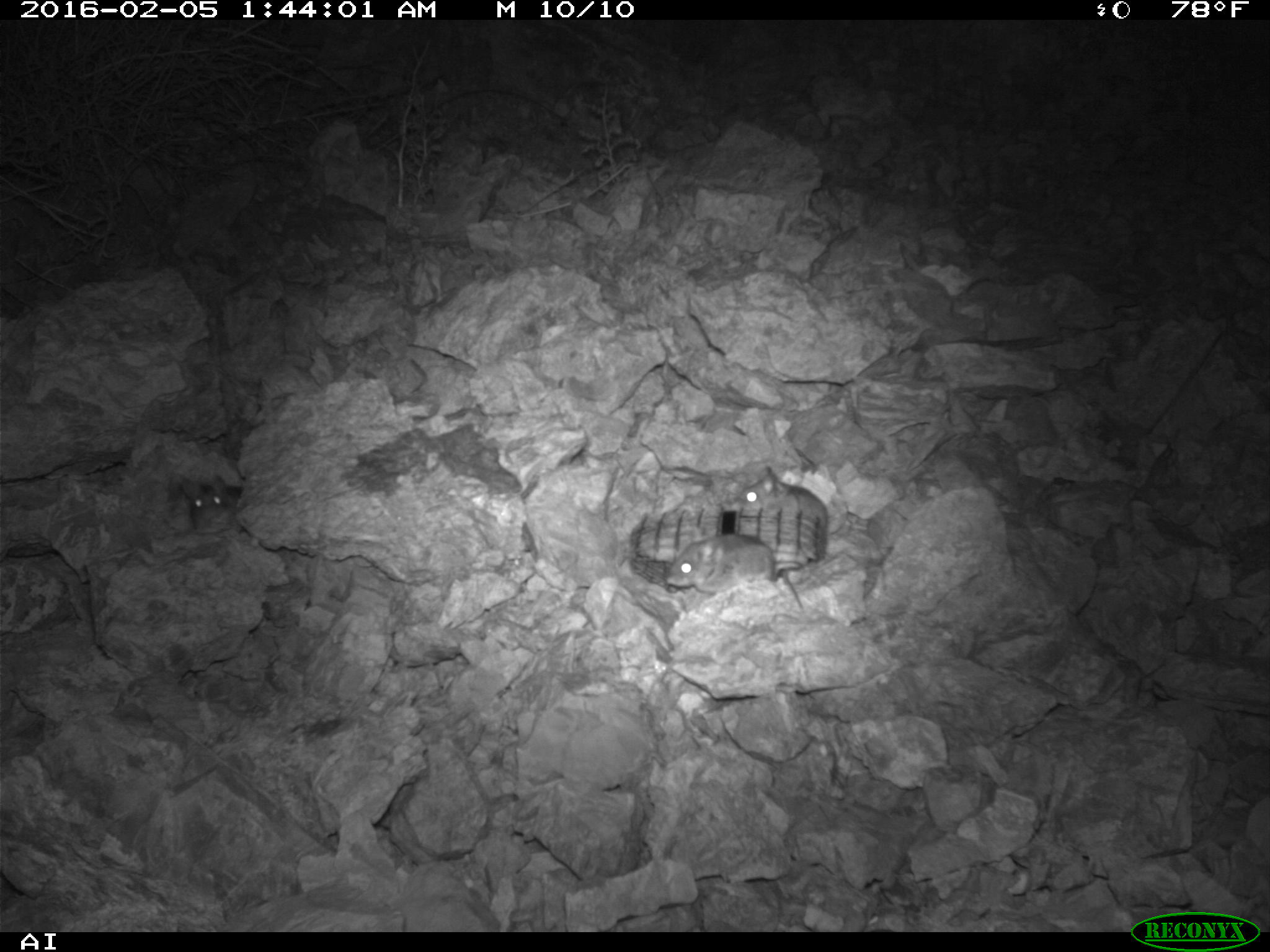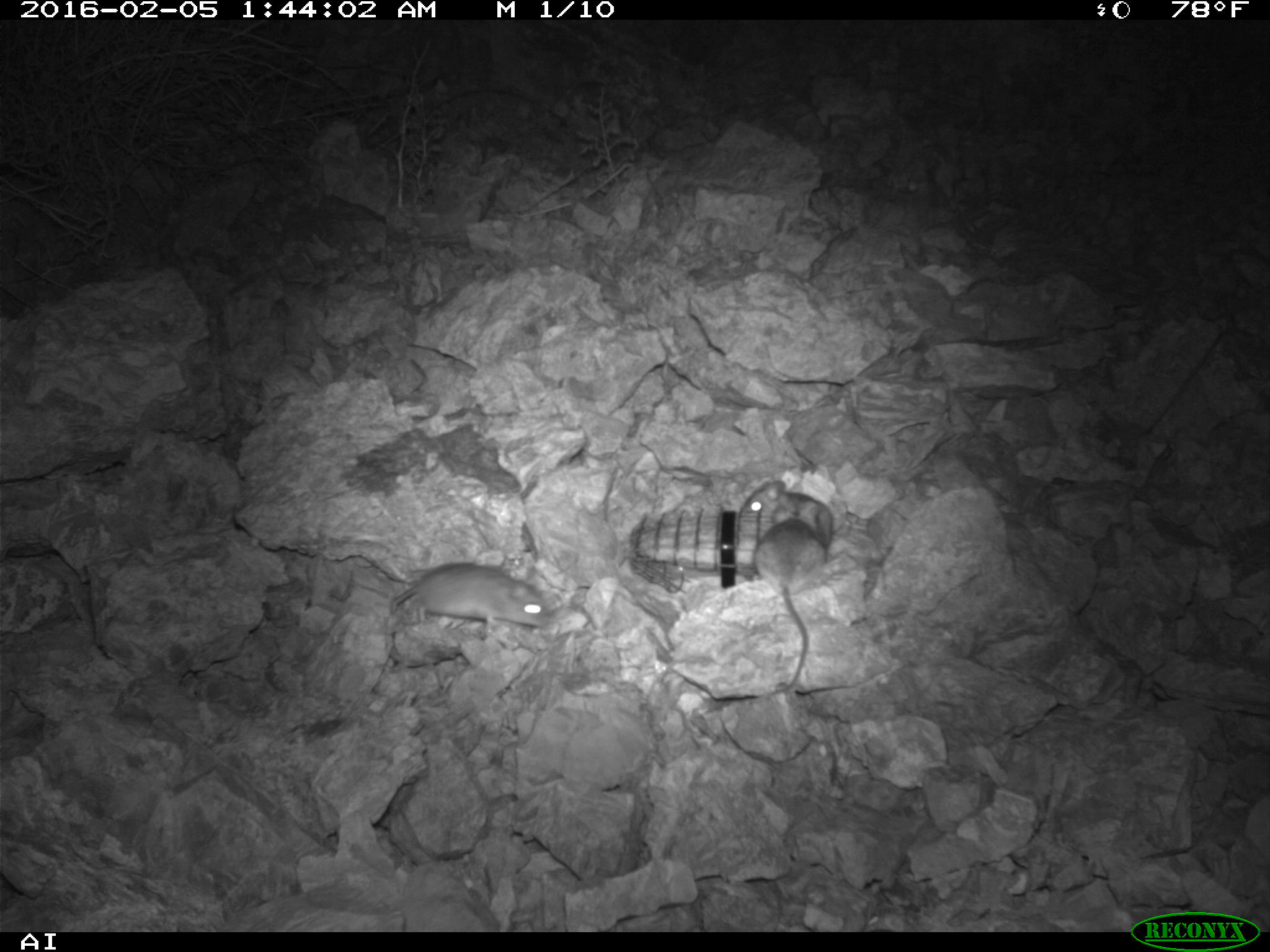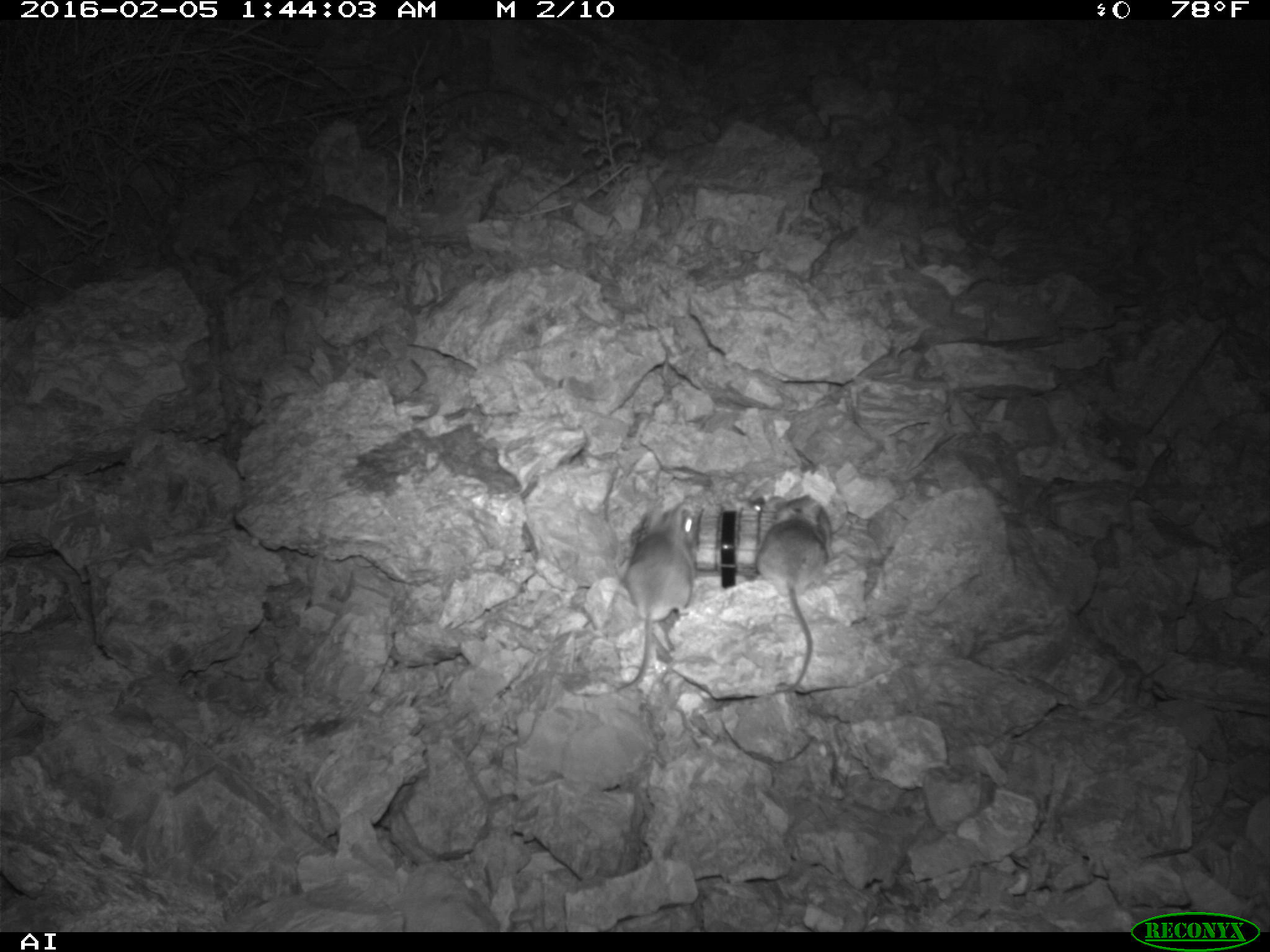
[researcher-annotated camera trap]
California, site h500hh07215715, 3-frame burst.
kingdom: Animalia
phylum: Chordata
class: Mammalia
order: Rodentia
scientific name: Rodentia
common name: rodent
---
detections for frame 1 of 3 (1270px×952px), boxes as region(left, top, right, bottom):
rodent: region(664, 532, 798, 588); region(740, 466, 830, 545); region(179, 472, 246, 532)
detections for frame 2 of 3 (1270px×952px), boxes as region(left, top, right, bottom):
rodent: region(752, 506, 827, 692); region(389, 563, 551, 628); region(740, 479, 832, 547)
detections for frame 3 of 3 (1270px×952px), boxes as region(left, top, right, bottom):
rodent: region(613, 503, 698, 691); region(757, 503, 828, 692)